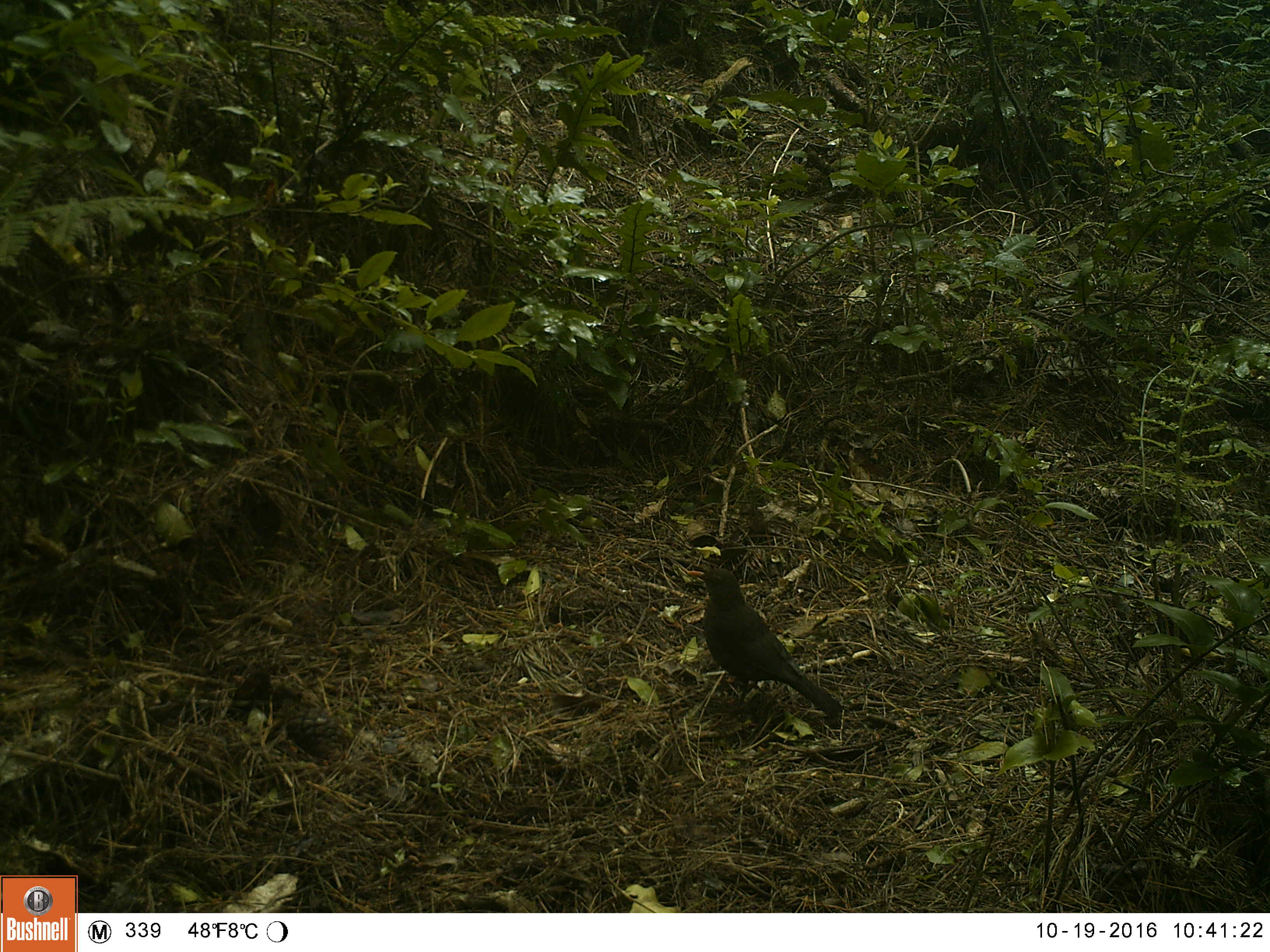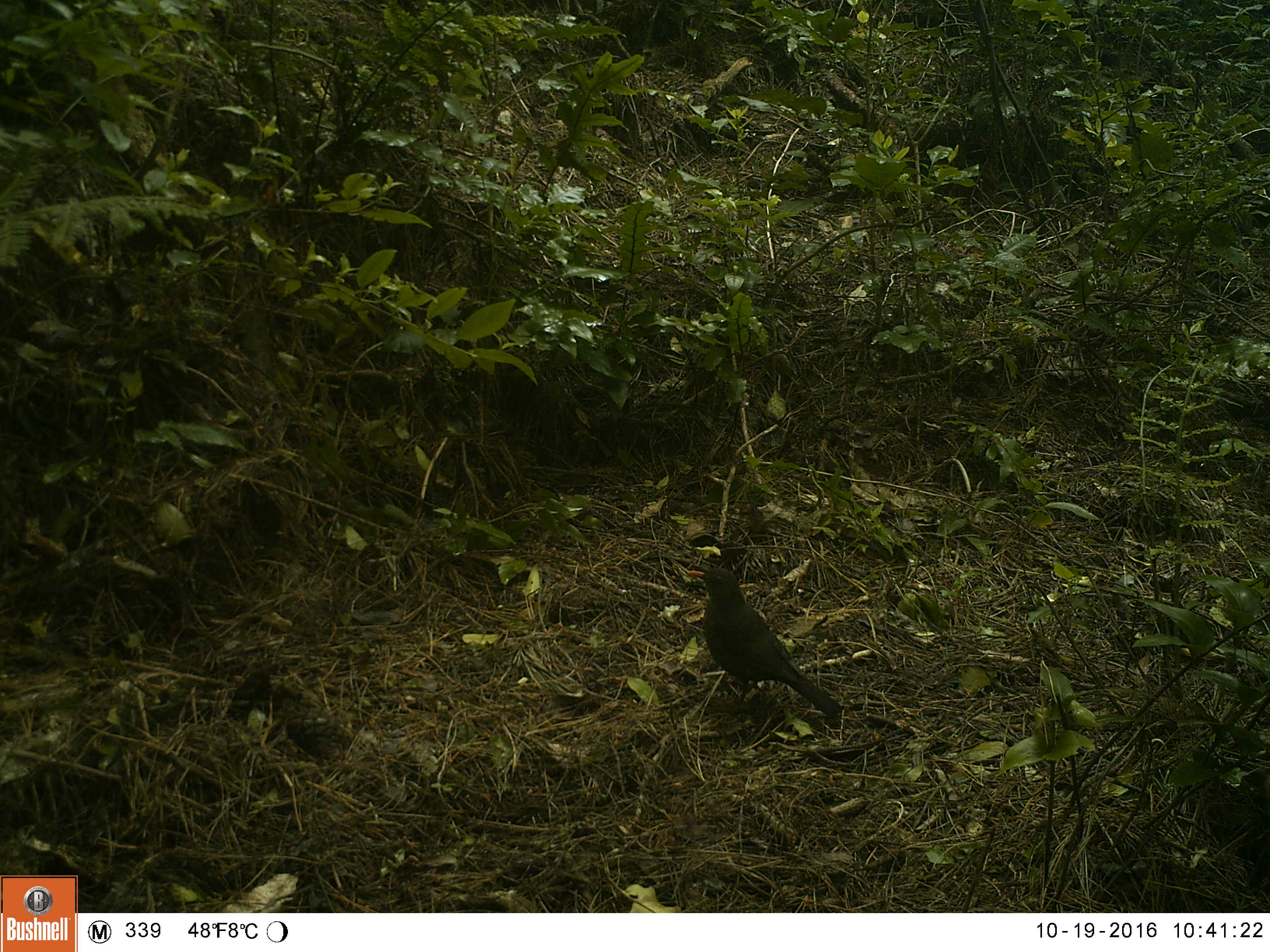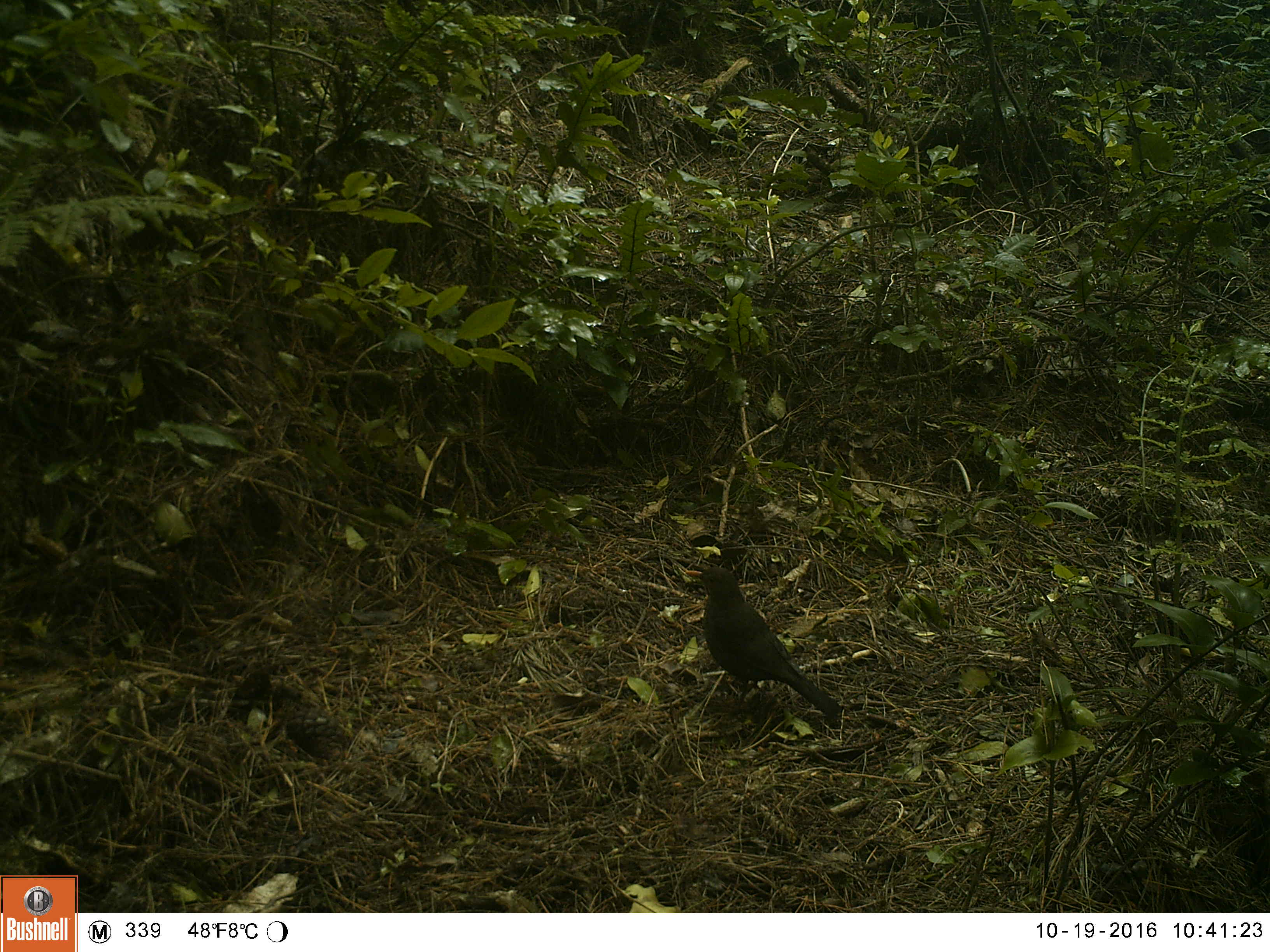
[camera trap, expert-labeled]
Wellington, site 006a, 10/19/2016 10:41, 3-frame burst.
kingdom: Animalia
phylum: Chordata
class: Aves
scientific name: Aves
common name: bird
Bird (Aves).